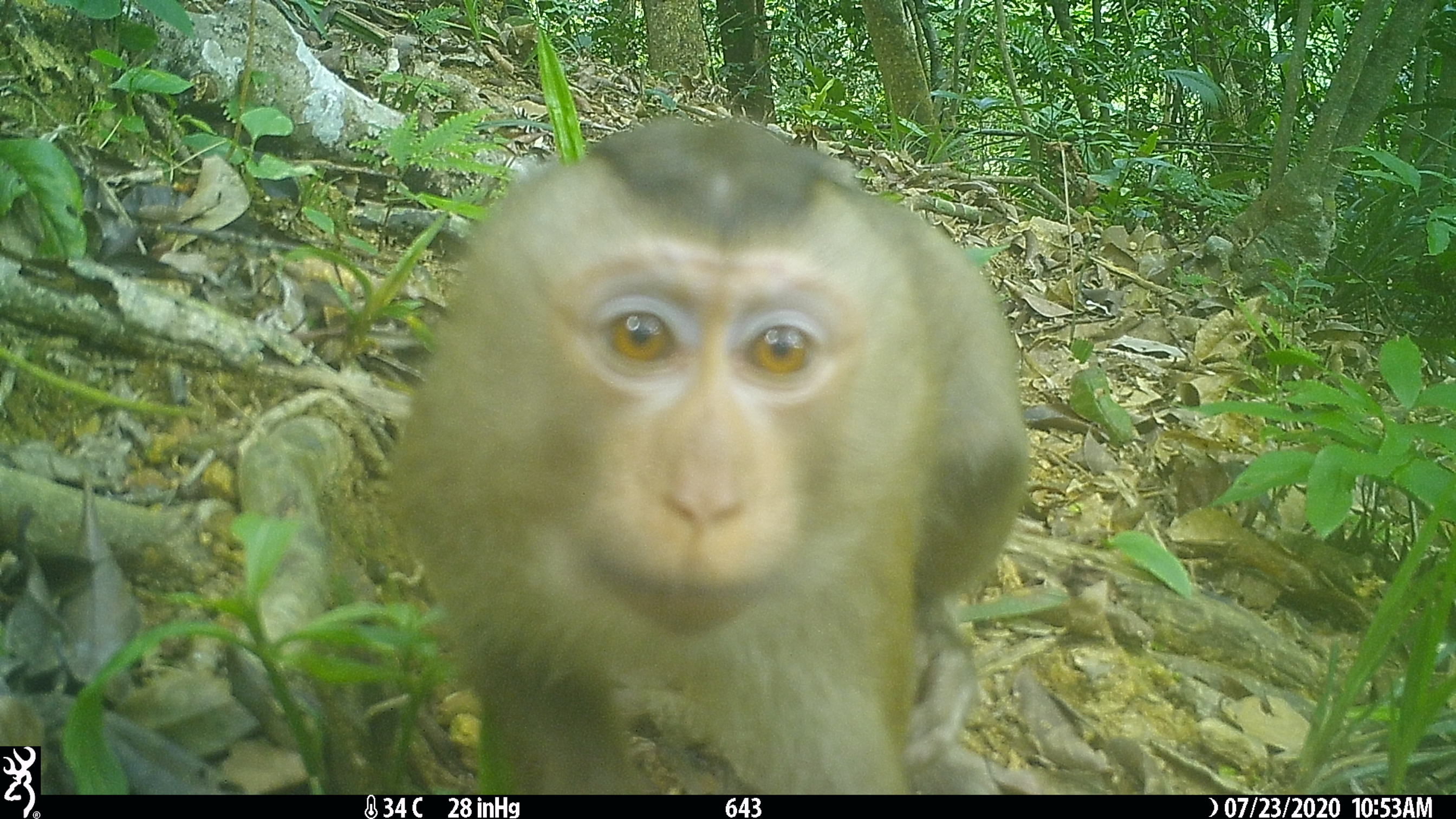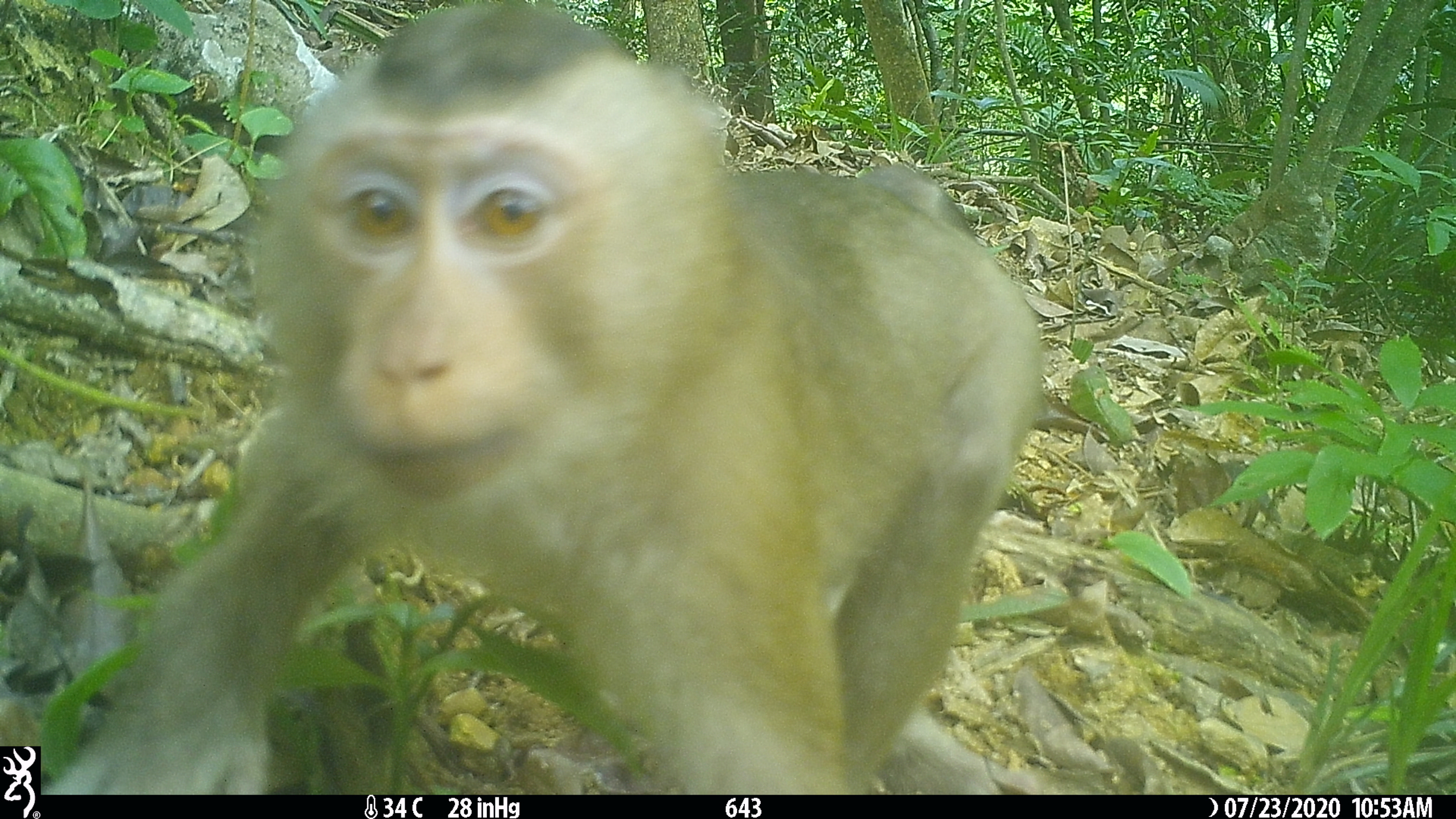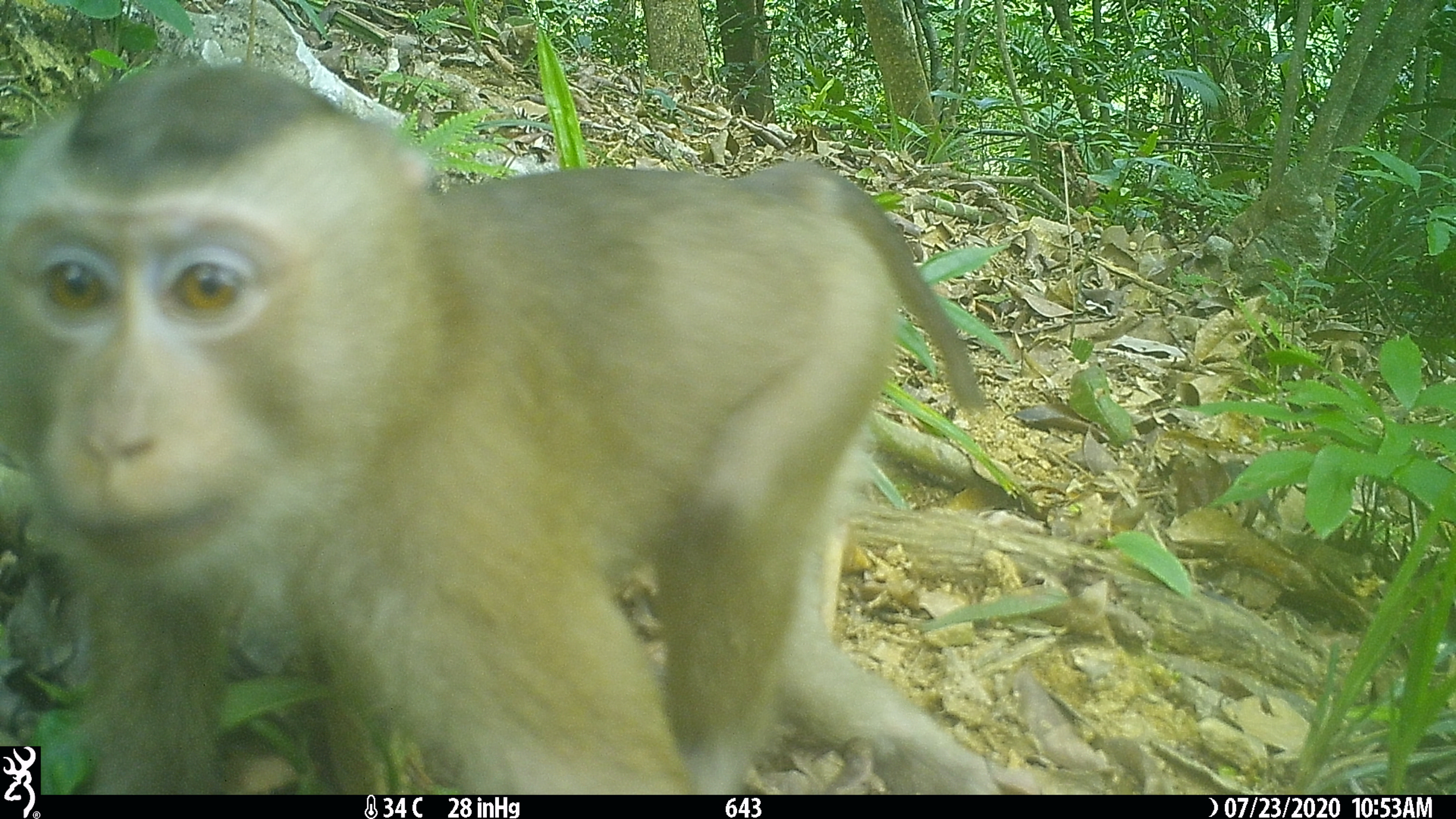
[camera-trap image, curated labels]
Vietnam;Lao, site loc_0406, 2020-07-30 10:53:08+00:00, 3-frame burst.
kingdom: Animalia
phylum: Chordata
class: Mammalia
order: Primates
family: Cercopithecidae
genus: Macaca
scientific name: Macaca nemestrina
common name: pig-tailed macaque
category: pig tailed macaque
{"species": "pig tailed macaque (pig-tailed macaque) (Macaca nemestrina)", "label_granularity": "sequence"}